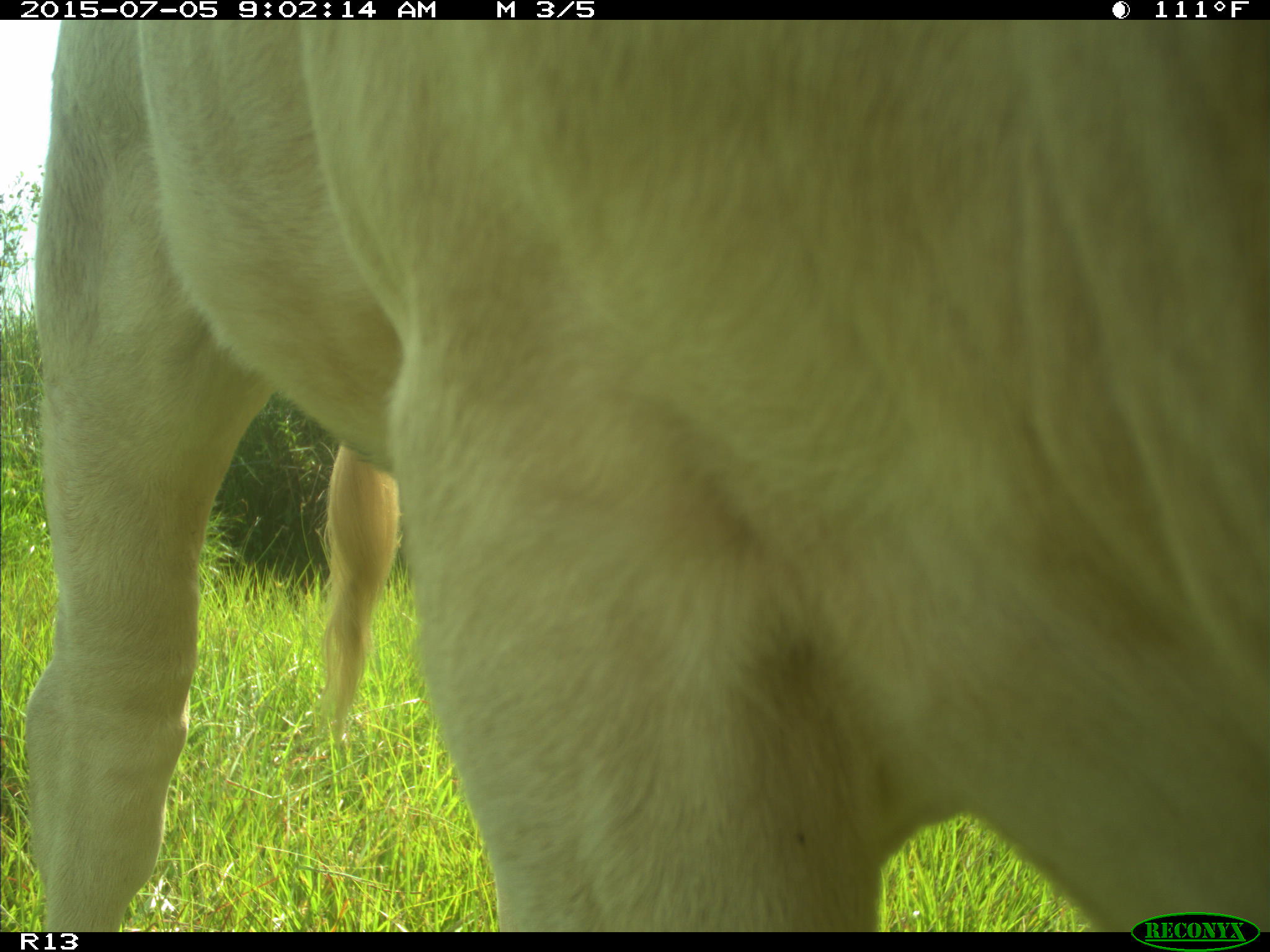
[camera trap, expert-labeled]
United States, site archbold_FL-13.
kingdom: Animalia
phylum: Chordata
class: Mammalia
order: Artiodactyla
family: Bovidae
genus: Bos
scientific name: Bos taurus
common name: domestic cow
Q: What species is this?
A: Bos taurus (domestic cow).